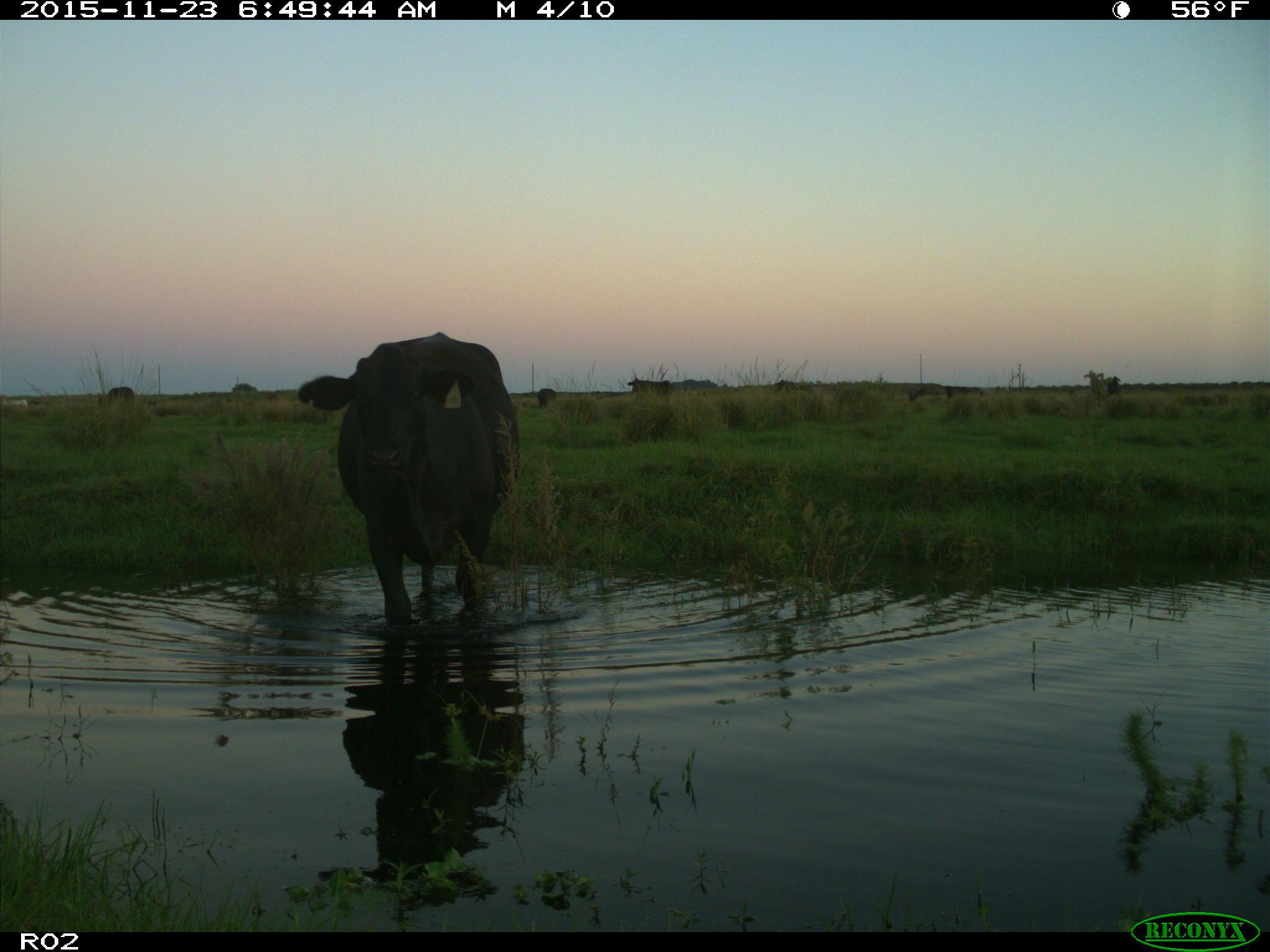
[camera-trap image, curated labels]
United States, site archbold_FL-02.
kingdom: Animalia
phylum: Chordata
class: Mammalia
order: Artiodactyla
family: Bovidae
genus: Bos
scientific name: Bos taurus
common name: domestic cow